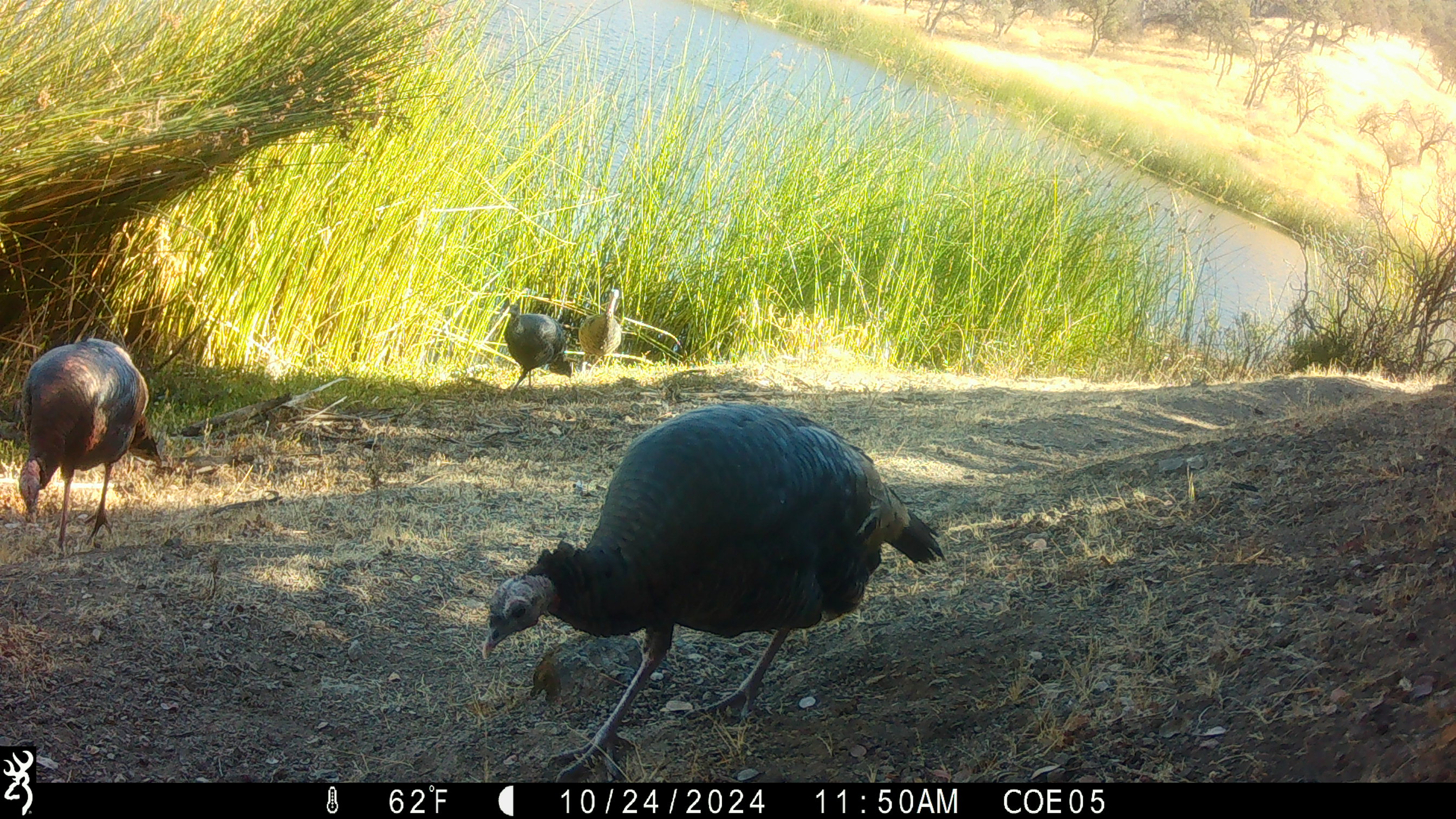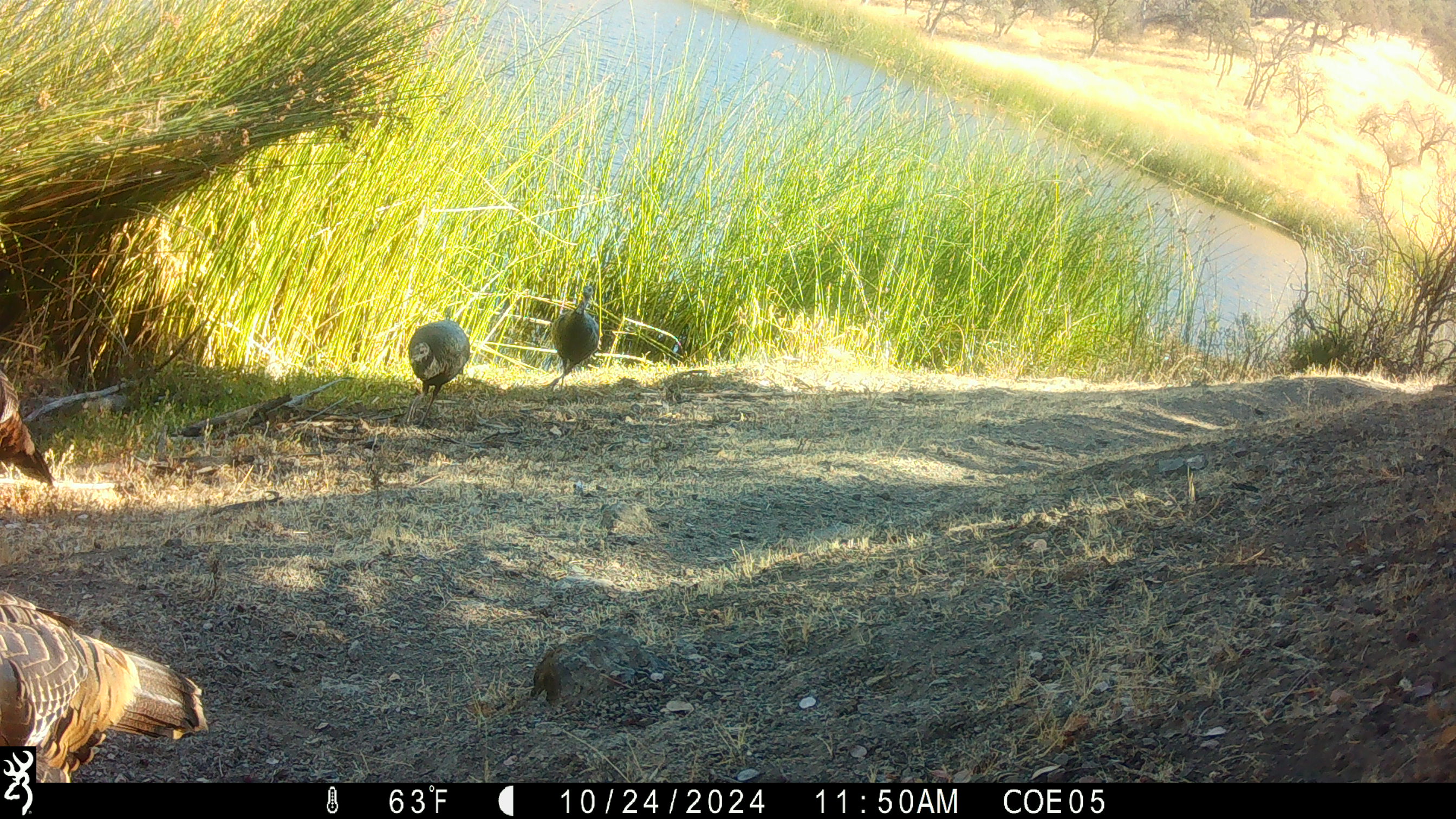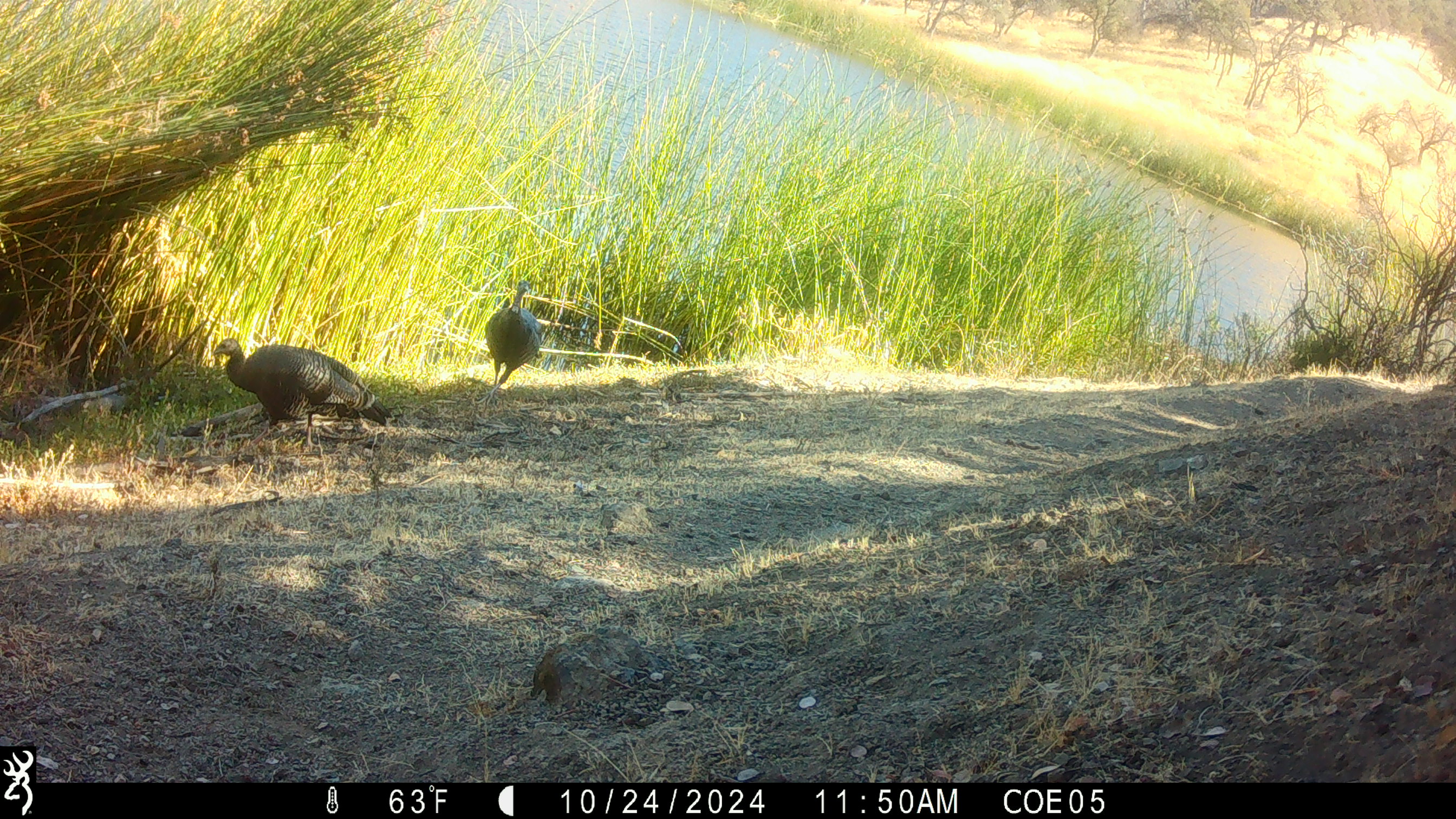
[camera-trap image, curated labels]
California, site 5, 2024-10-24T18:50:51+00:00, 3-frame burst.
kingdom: Animalia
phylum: Chordata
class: Aves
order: Galliformes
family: Phasianidae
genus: Meleagris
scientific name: Meleagris gallopavo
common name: turkey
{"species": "turkey (Meleagris gallopavo)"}